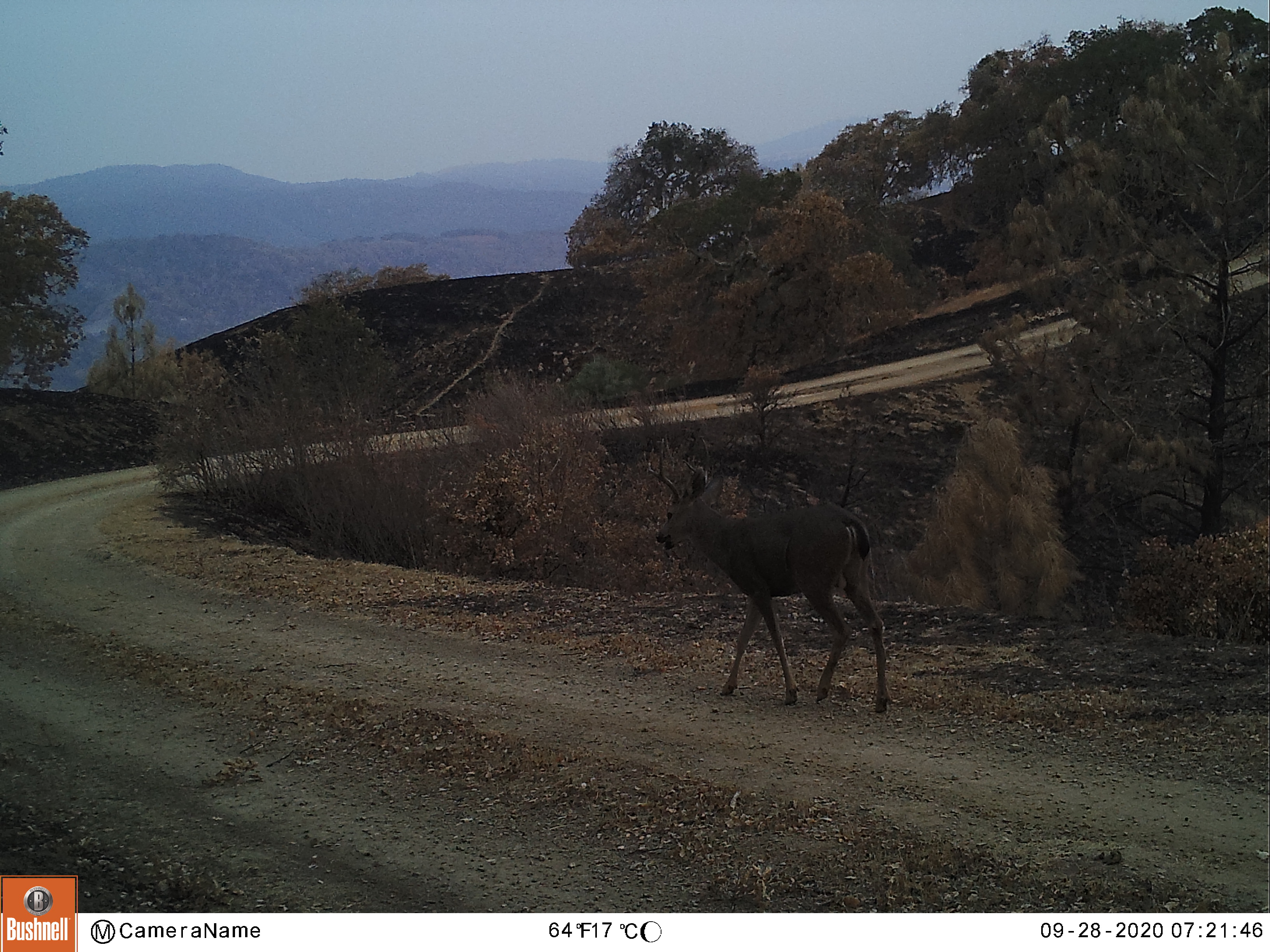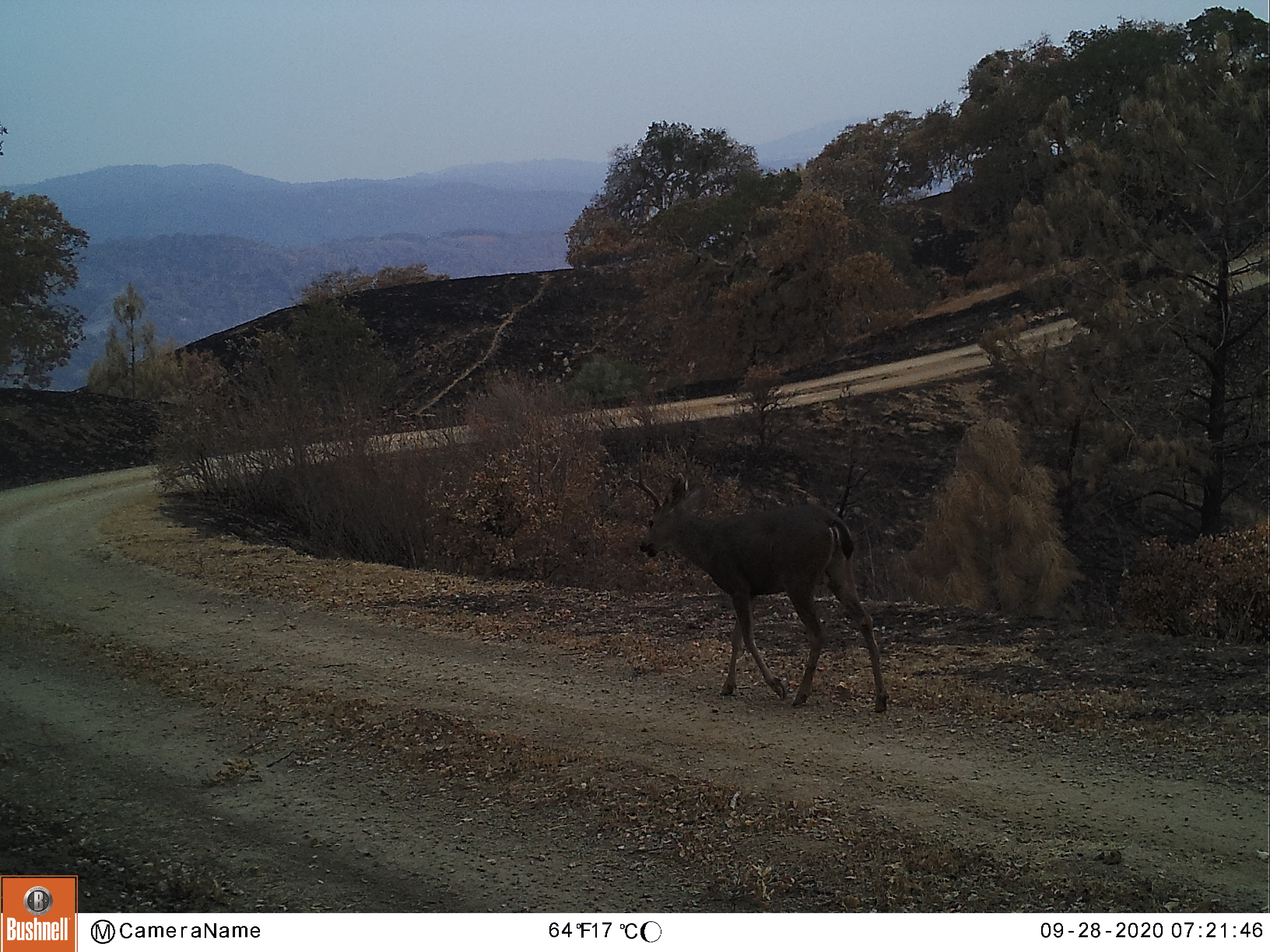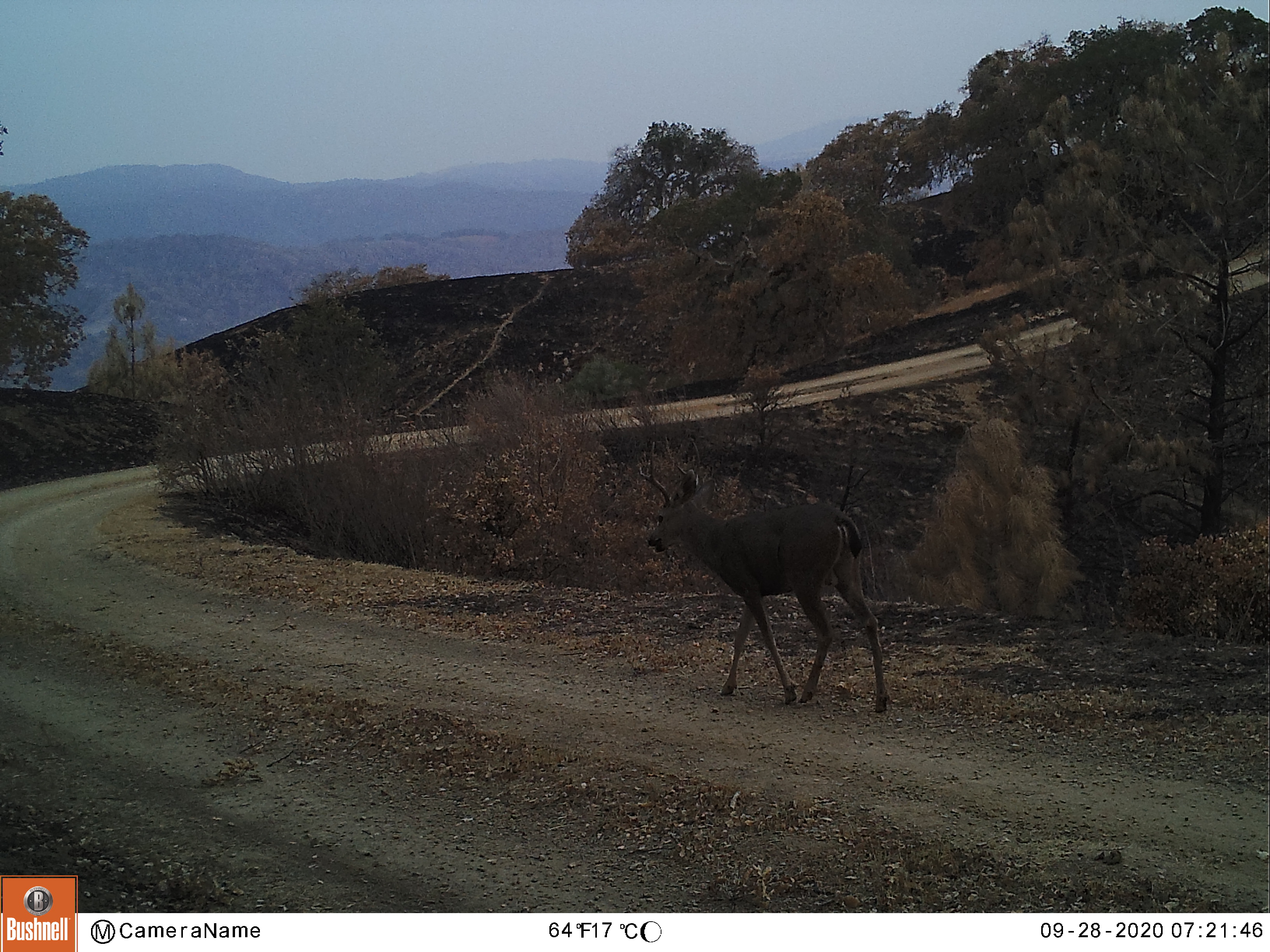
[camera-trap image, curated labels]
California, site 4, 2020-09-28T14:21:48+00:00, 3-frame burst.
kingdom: Animalia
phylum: Chordata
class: Mammalia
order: Artiodactyla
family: Cervidae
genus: Odocoileus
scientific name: Odocoileus hemionus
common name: mule deer